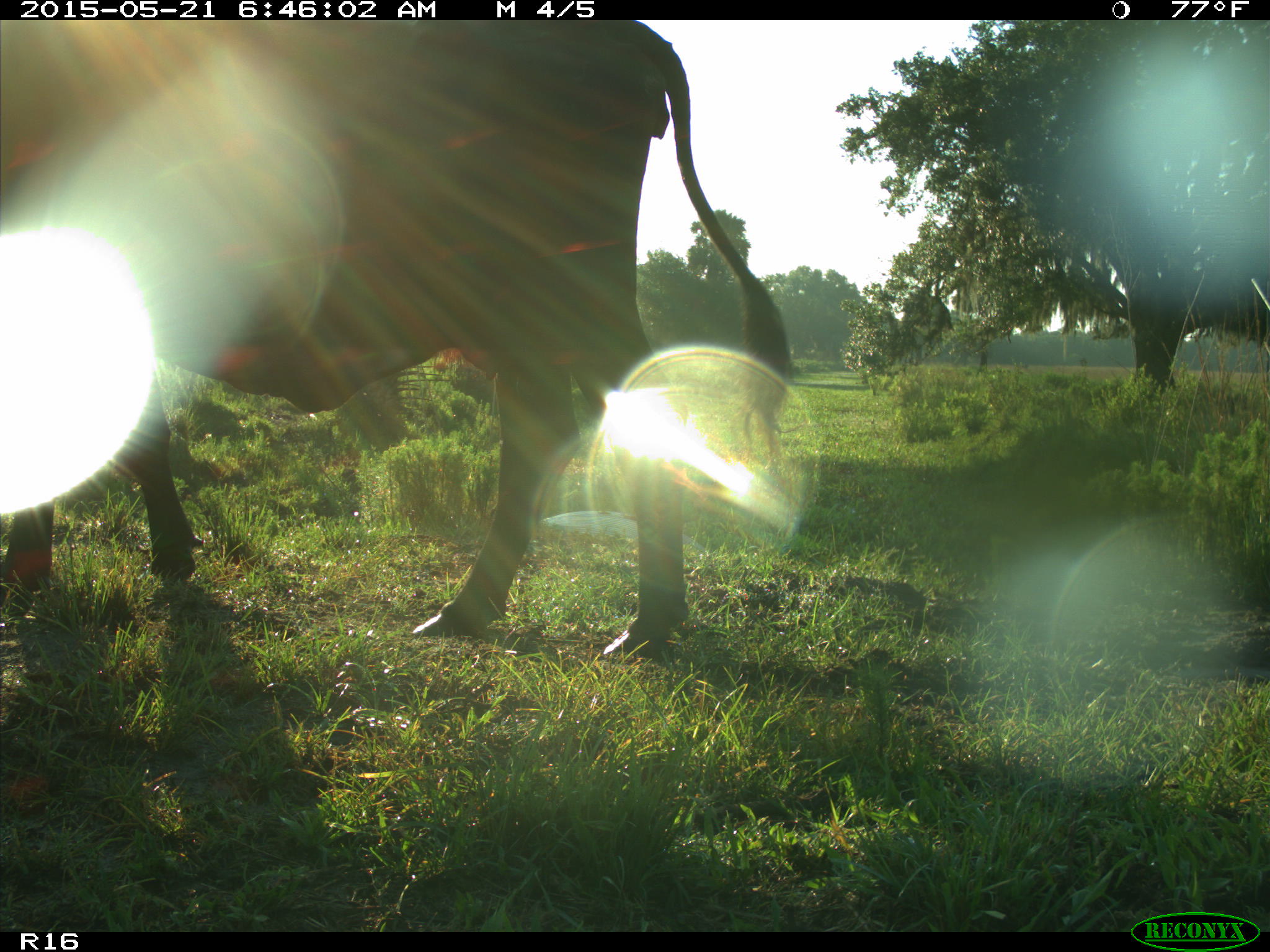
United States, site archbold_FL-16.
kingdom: Animalia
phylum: Chordata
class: Mammalia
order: Artiodactyla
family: Bovidae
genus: Bos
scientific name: Bos taurus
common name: domestic cow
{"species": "Bos taurus (domestic cow)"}